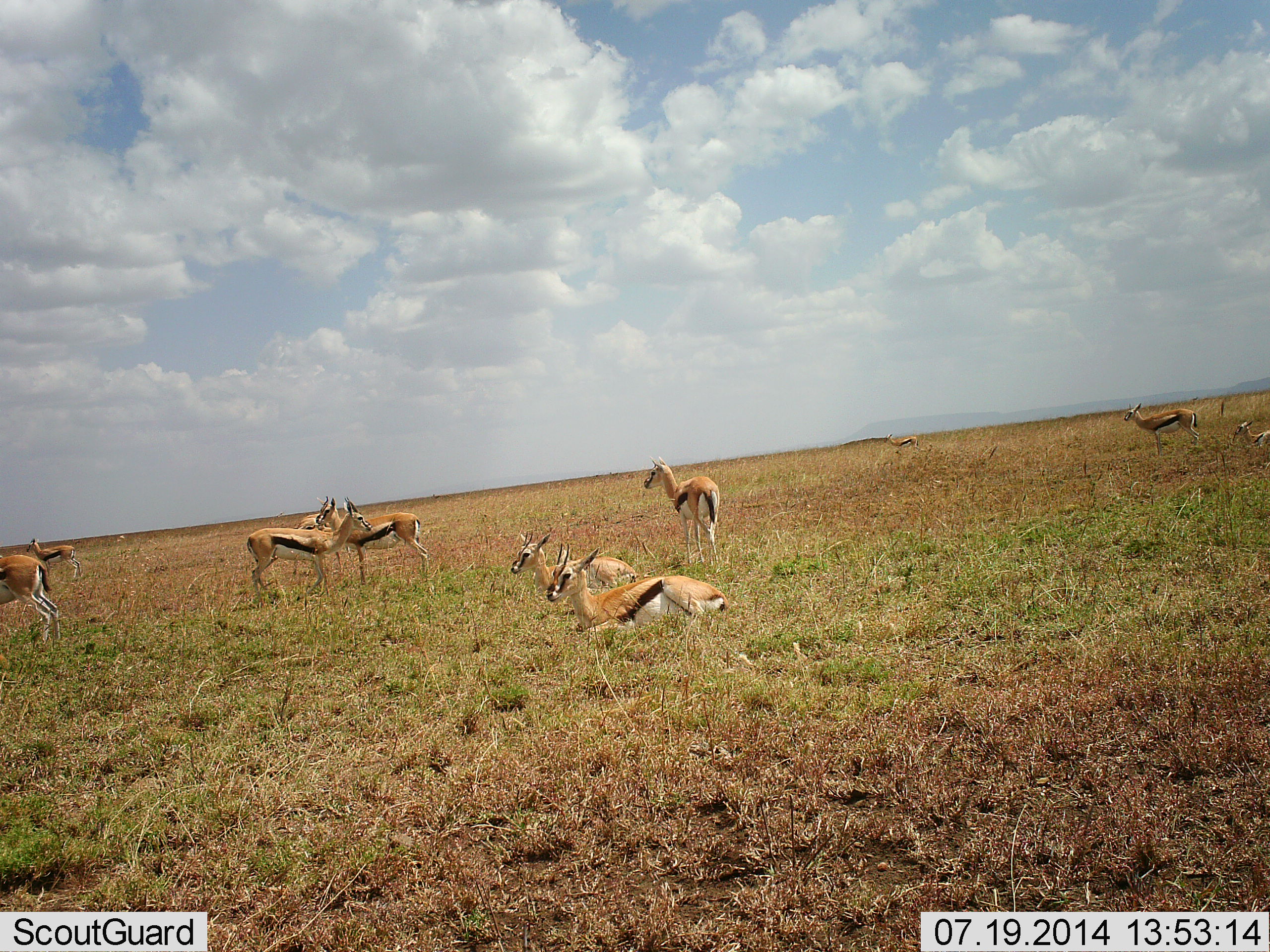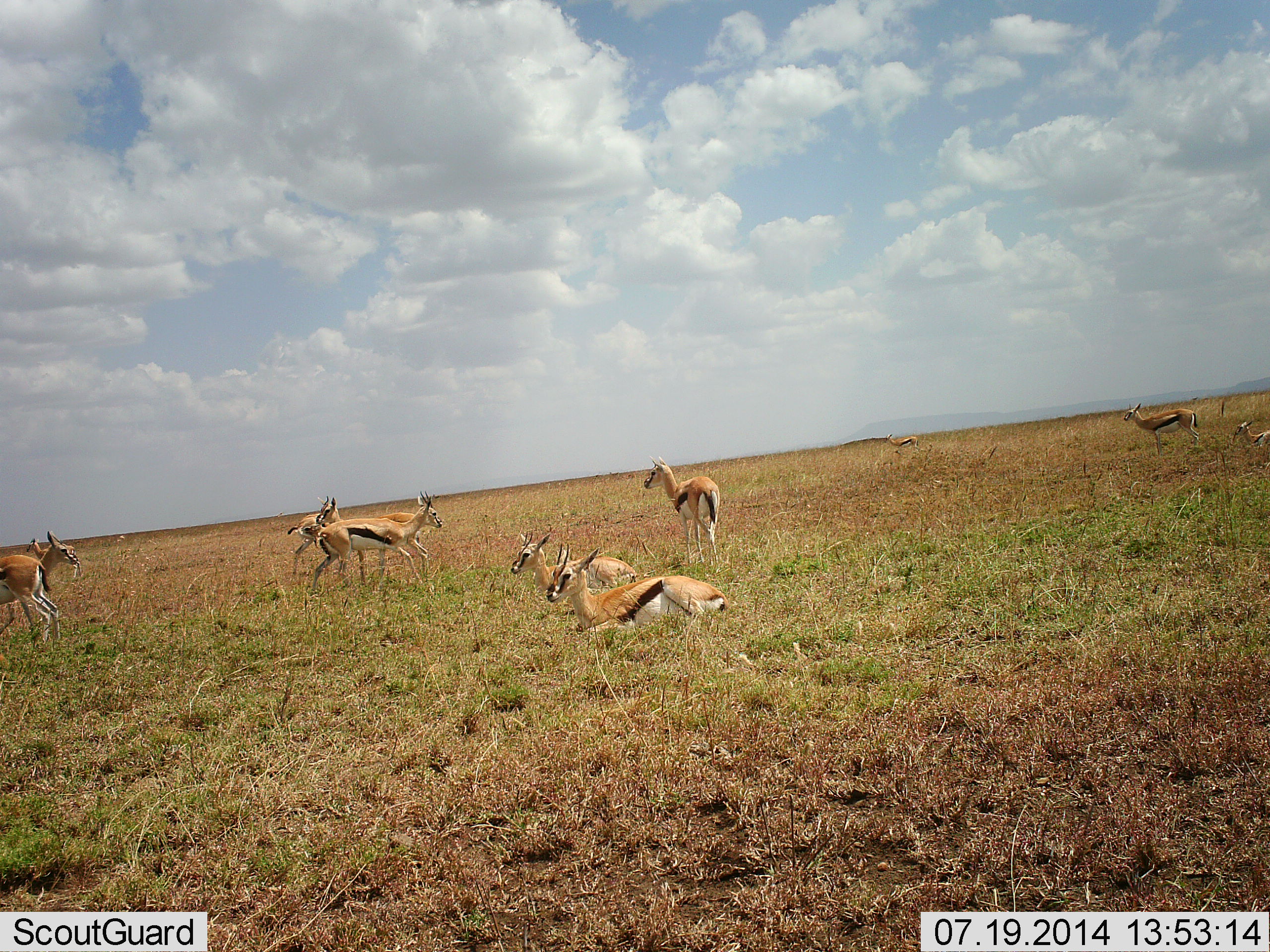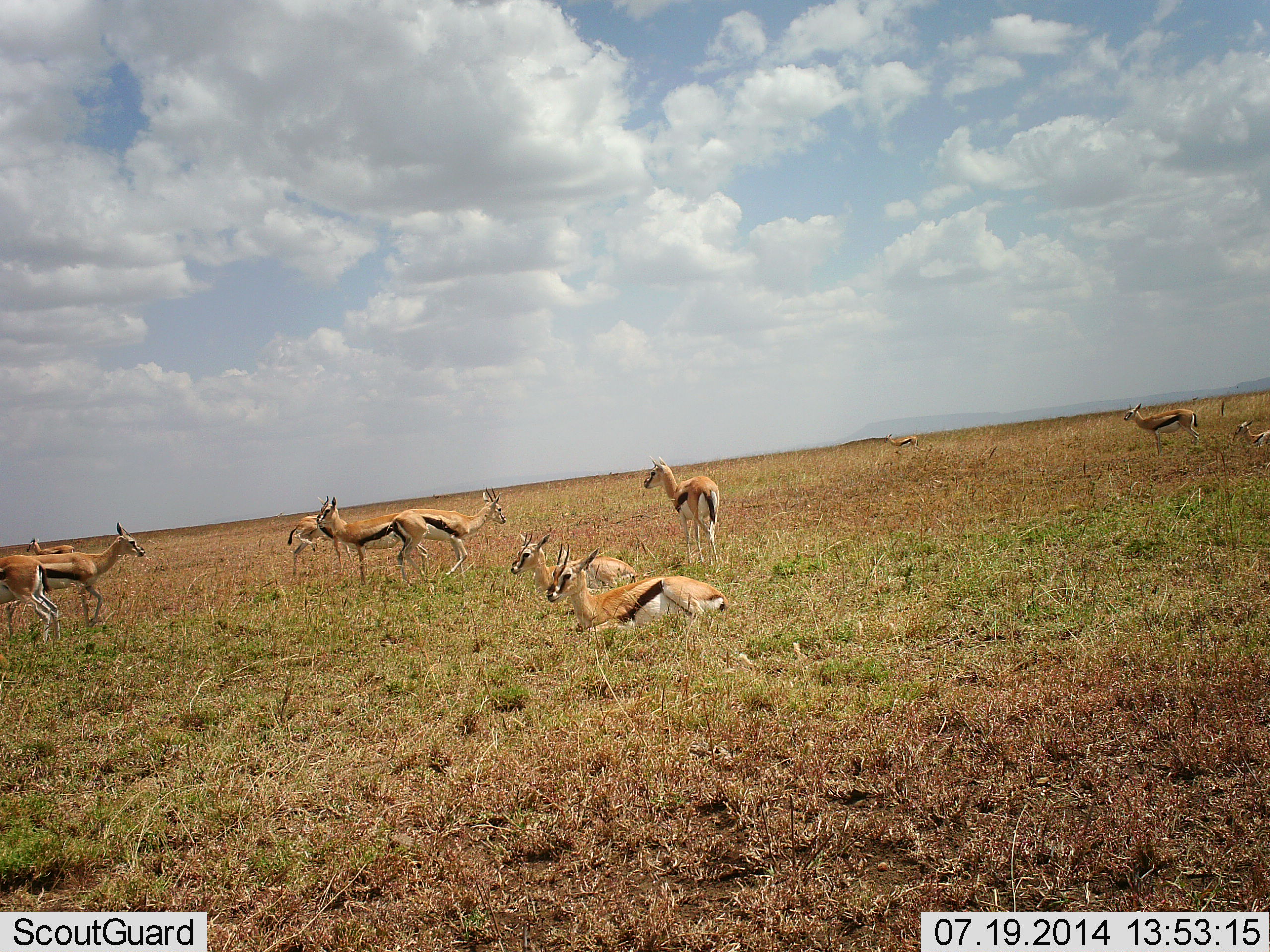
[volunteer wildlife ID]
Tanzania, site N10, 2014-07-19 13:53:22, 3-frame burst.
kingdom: Animalia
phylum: Chordata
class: Mammalia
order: Artiodactyla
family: Bovidae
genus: Eudorcas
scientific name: Eudorcas thomsonii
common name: thomson's gazelle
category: gazellethomsons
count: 11-50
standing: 90%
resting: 100%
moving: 80%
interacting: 20%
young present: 0%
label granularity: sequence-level